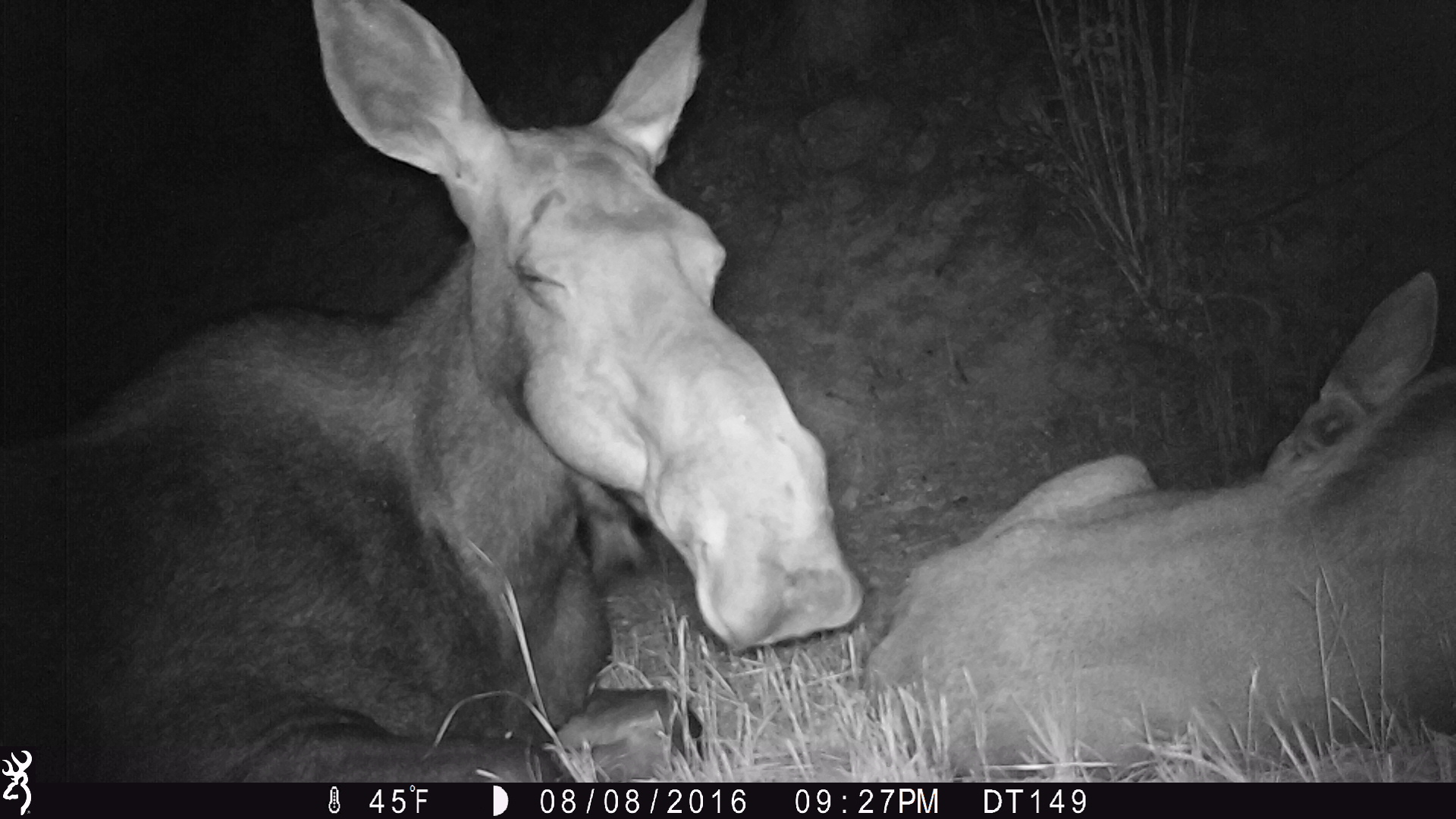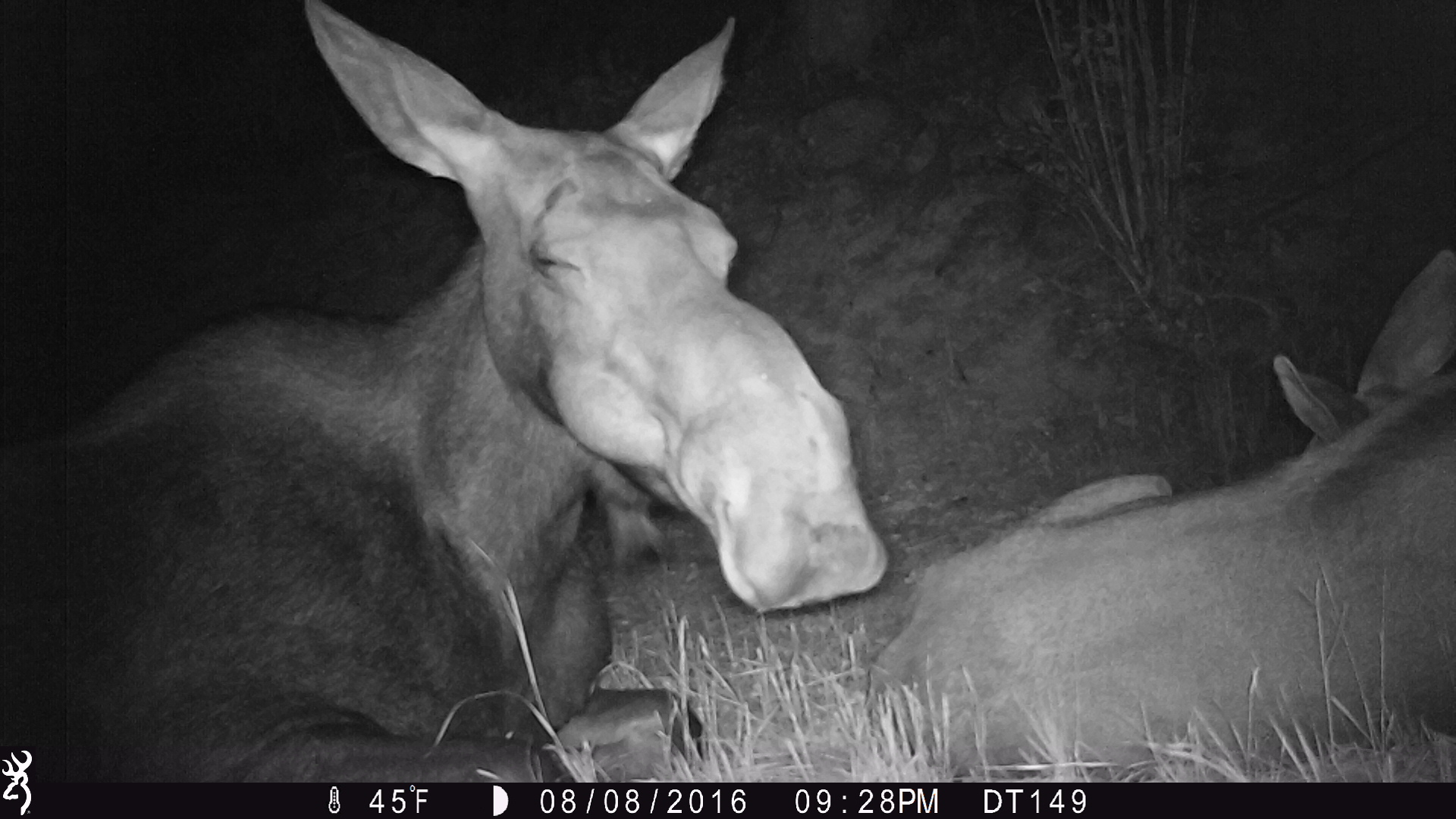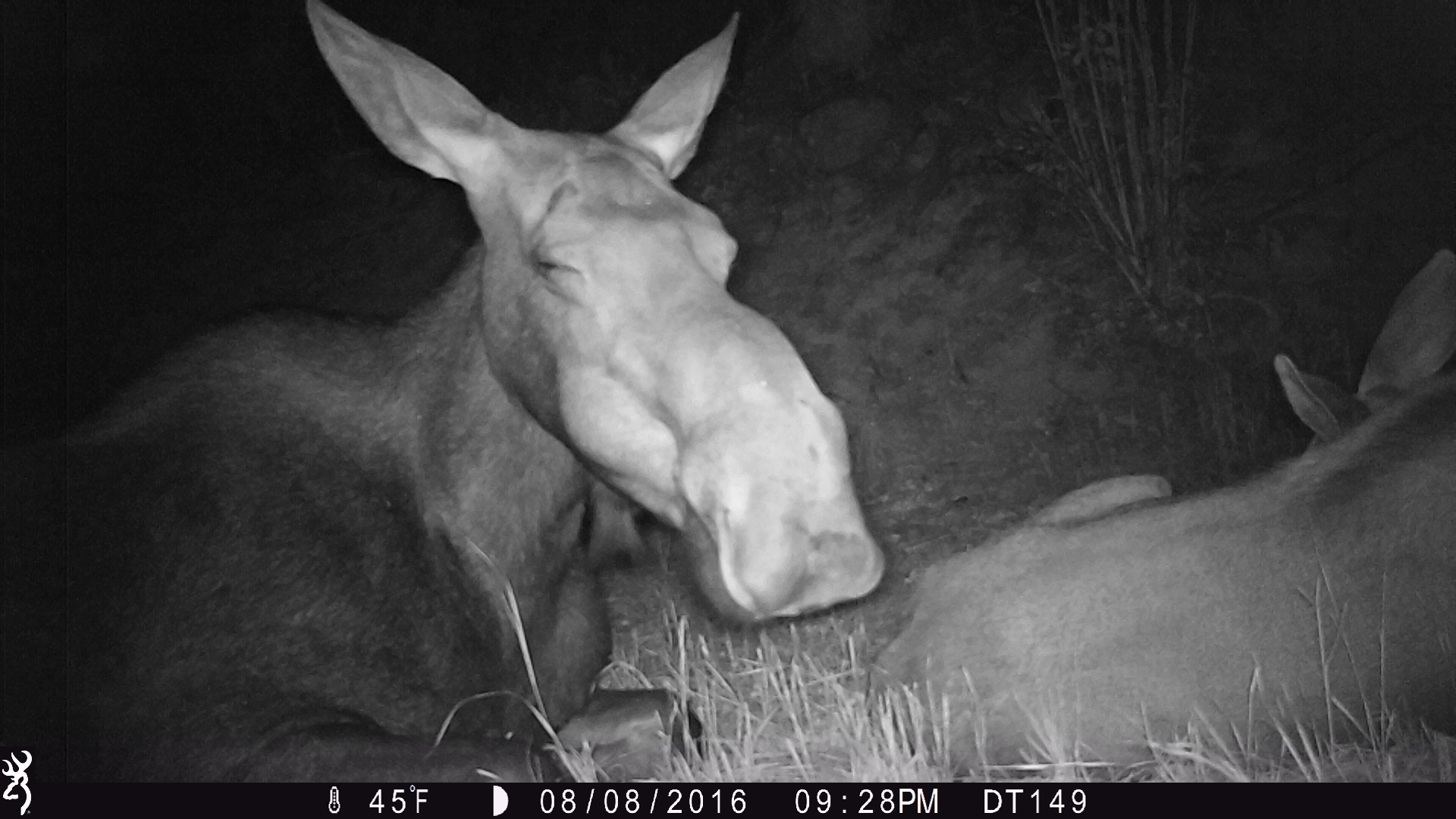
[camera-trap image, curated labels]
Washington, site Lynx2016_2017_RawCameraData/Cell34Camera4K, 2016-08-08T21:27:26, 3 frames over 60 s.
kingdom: Animalia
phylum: Chordata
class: Mammalia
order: Artiodactyla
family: Cervidae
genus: Alces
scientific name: Alces alces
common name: moose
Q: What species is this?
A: Alces alces (moose).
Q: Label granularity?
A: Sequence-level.